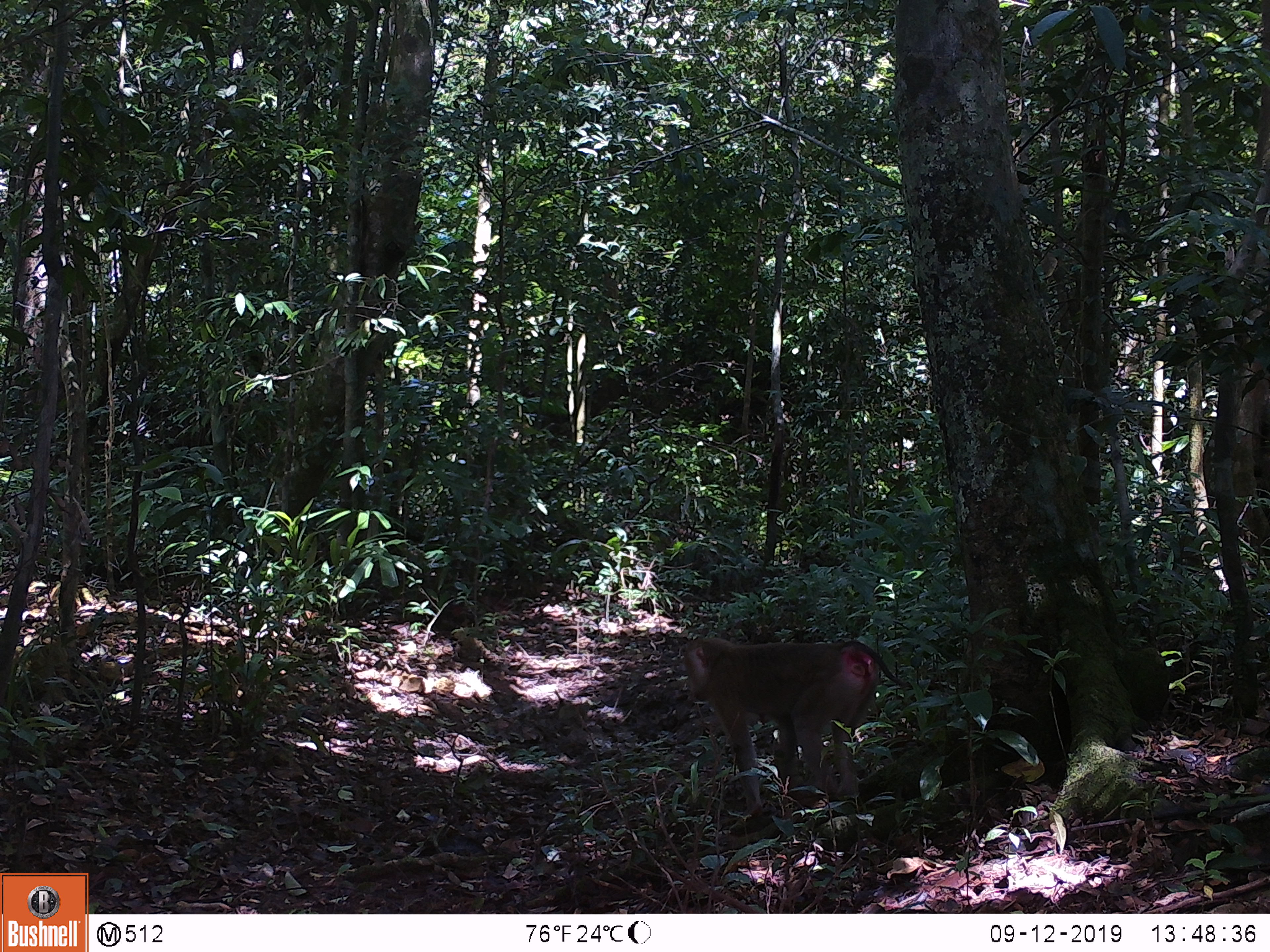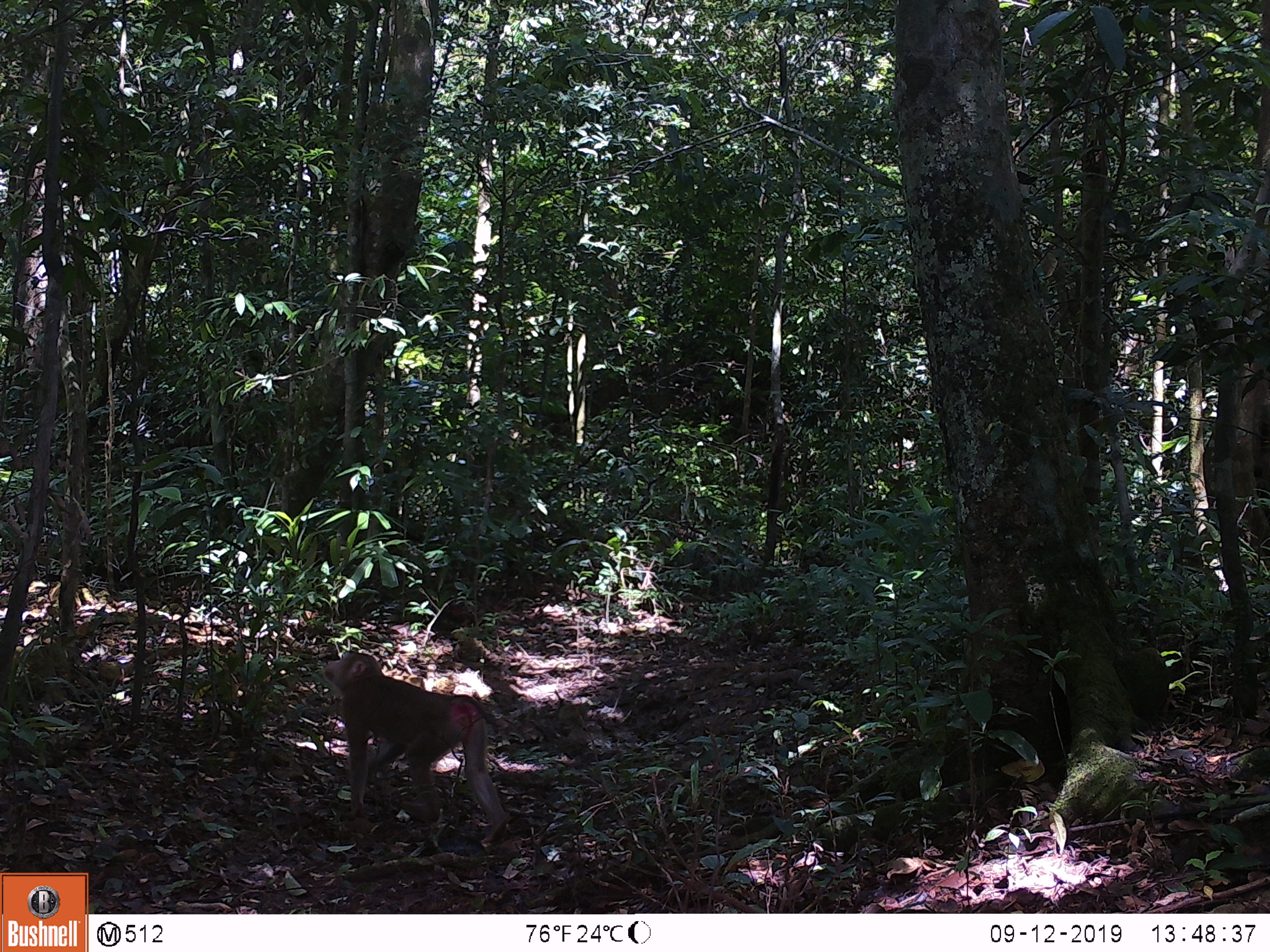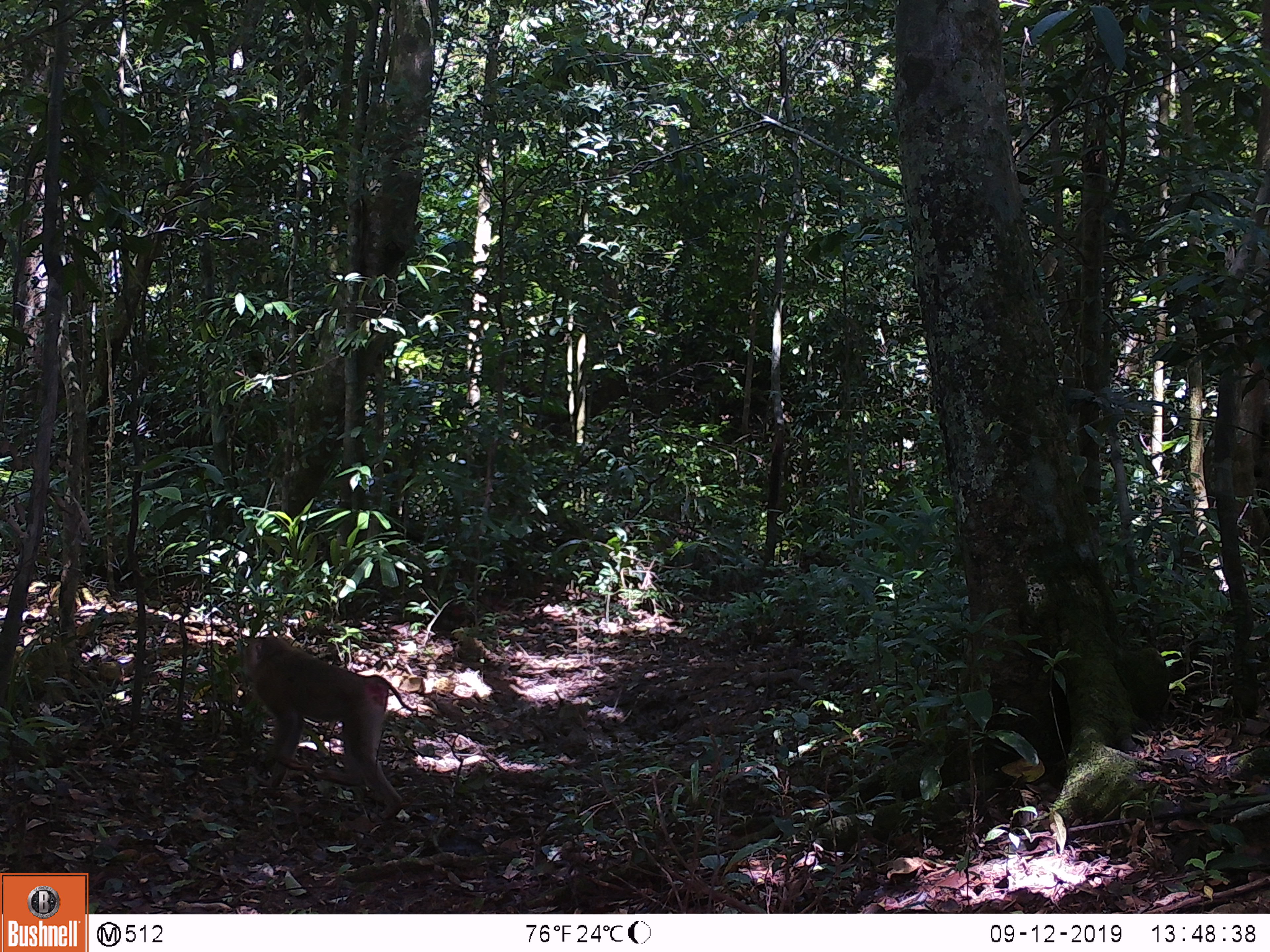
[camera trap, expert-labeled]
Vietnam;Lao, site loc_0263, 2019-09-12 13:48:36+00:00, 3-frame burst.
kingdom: Animalia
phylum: Chordata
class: Mammalia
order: Primates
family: Cercopithecidae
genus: Macaca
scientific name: Macaca nemestrina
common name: pig-tailed macaque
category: pig tailed macaque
Pig tailed macaque (pig-tailed macaque) (Macaca nemestrina). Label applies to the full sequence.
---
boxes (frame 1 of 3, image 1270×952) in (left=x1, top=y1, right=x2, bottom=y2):
pig tailed macaque: (left=682, top=637, right=910, bottom=820)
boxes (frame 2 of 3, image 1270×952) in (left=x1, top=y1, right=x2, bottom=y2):
pig tailed macaque: (left=323, top=652, right=510, bottom=845)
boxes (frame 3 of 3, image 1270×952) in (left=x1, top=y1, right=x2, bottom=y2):
pig tailed macaque: (left=241, top=632, right=418, bottom=819)